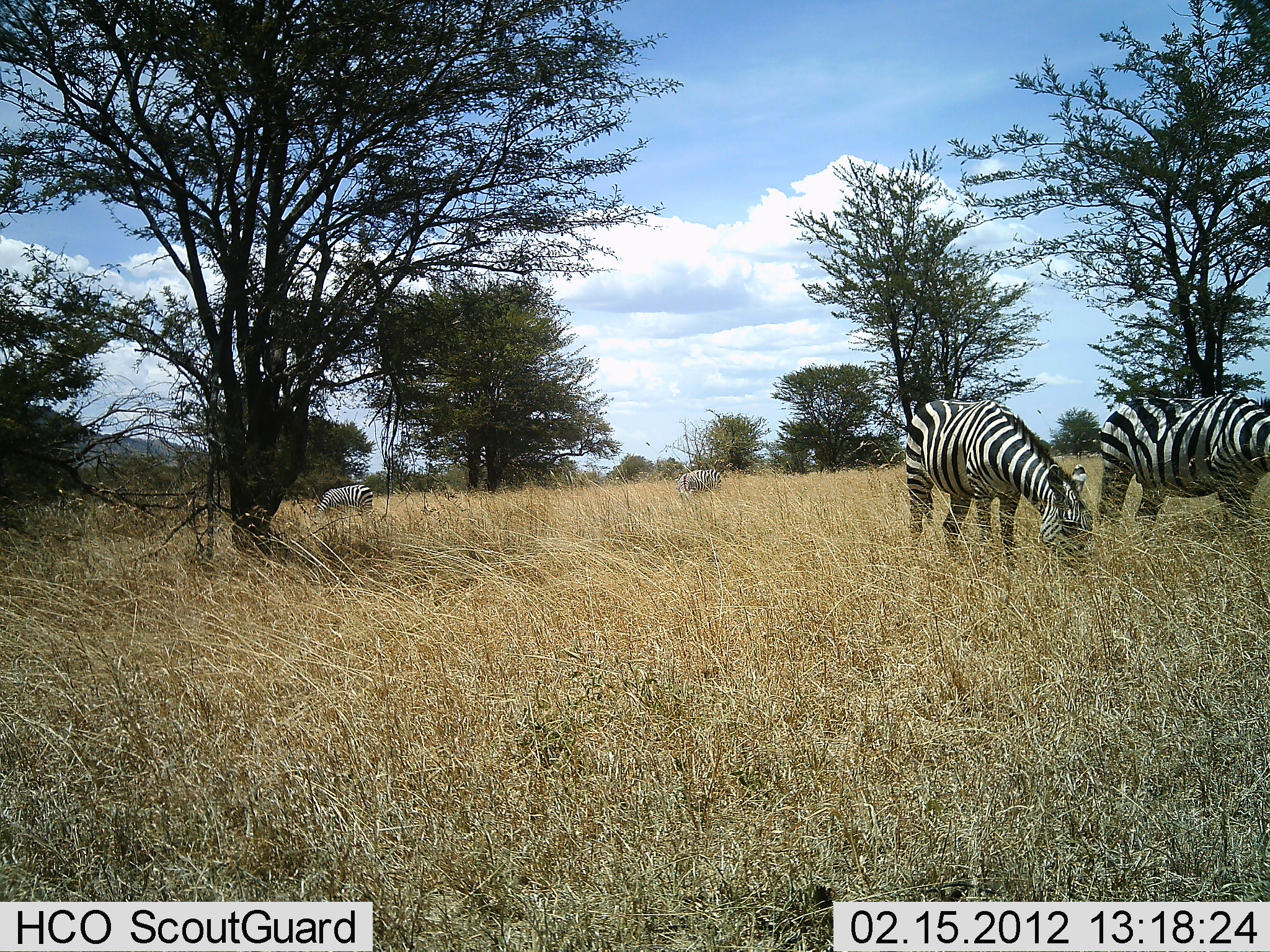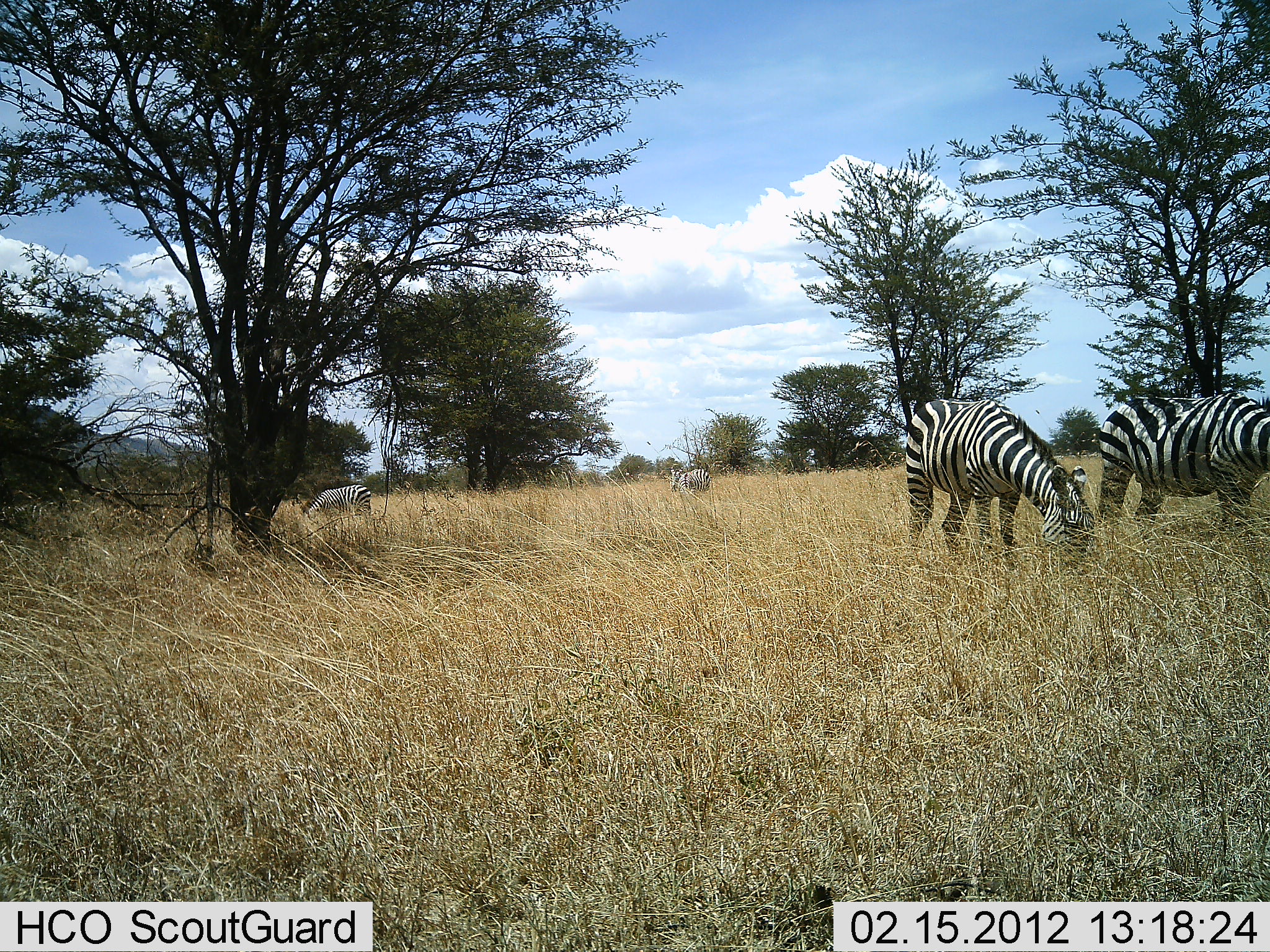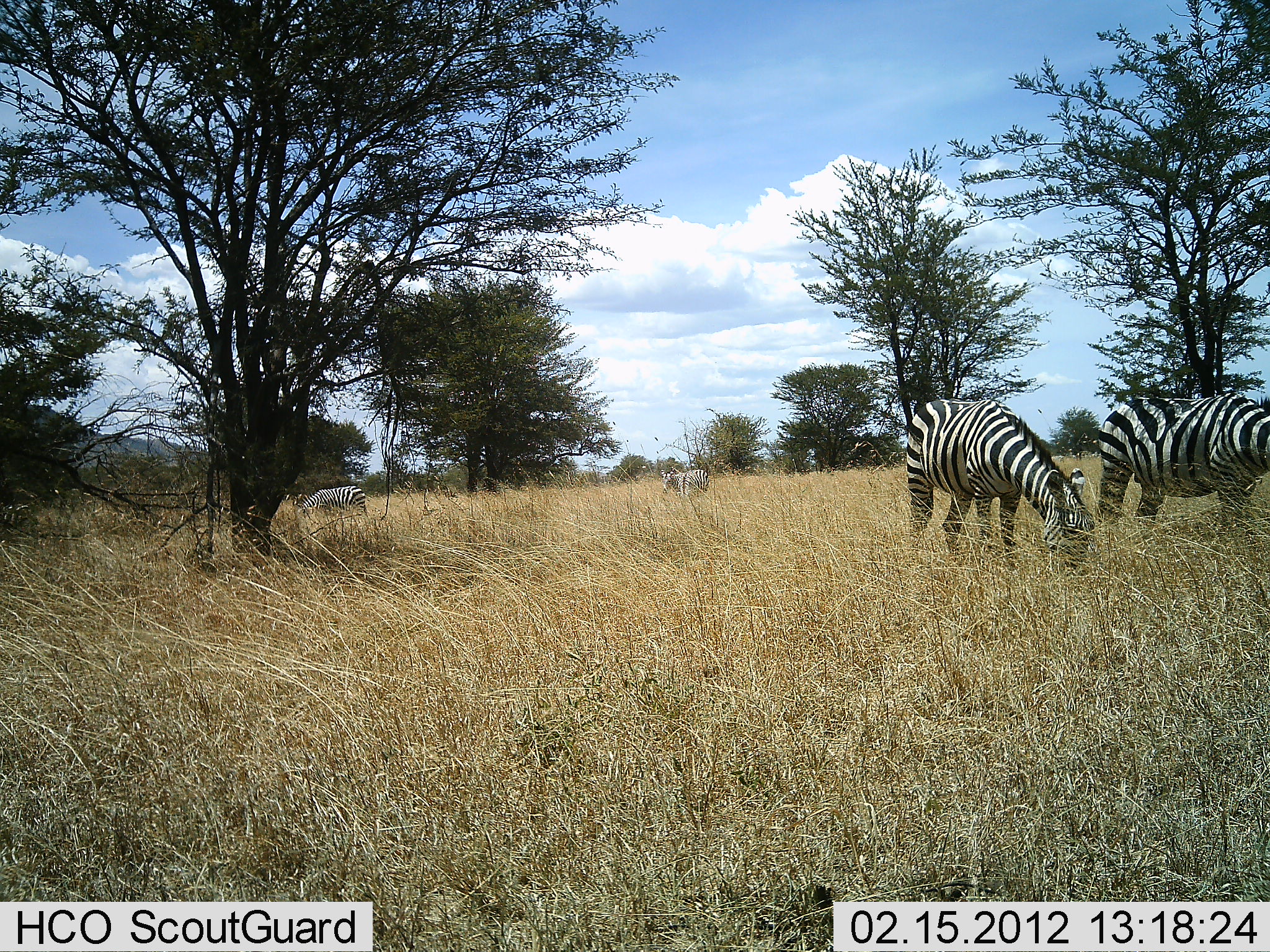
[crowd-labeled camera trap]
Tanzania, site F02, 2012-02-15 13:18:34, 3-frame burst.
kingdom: Animalia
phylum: Chordata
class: Mammalia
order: Perissodactyla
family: Equidae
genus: Equus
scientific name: Equus quagga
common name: plains zebra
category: zebra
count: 4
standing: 15%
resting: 0%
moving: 0%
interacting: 0%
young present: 0%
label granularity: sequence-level